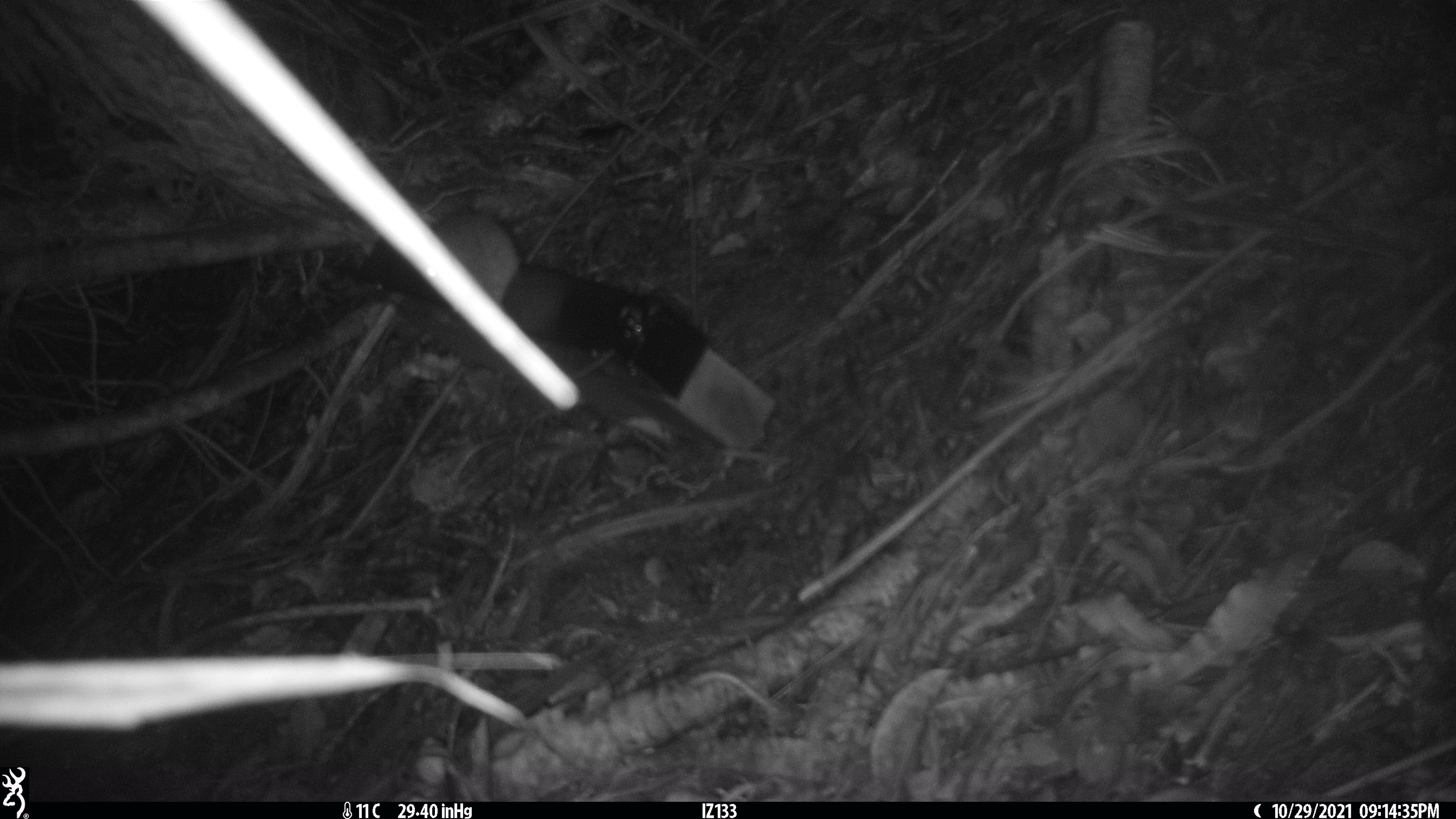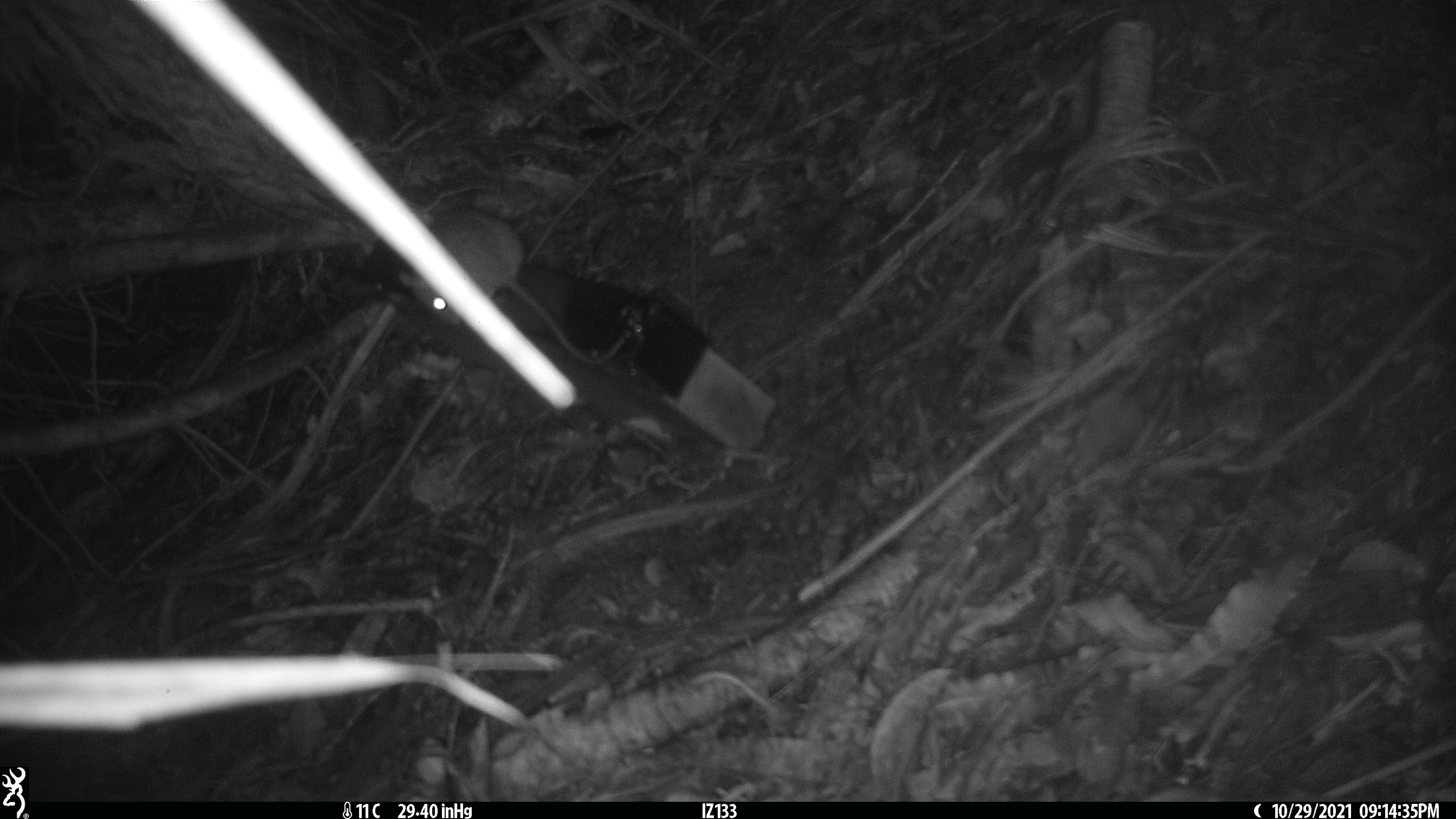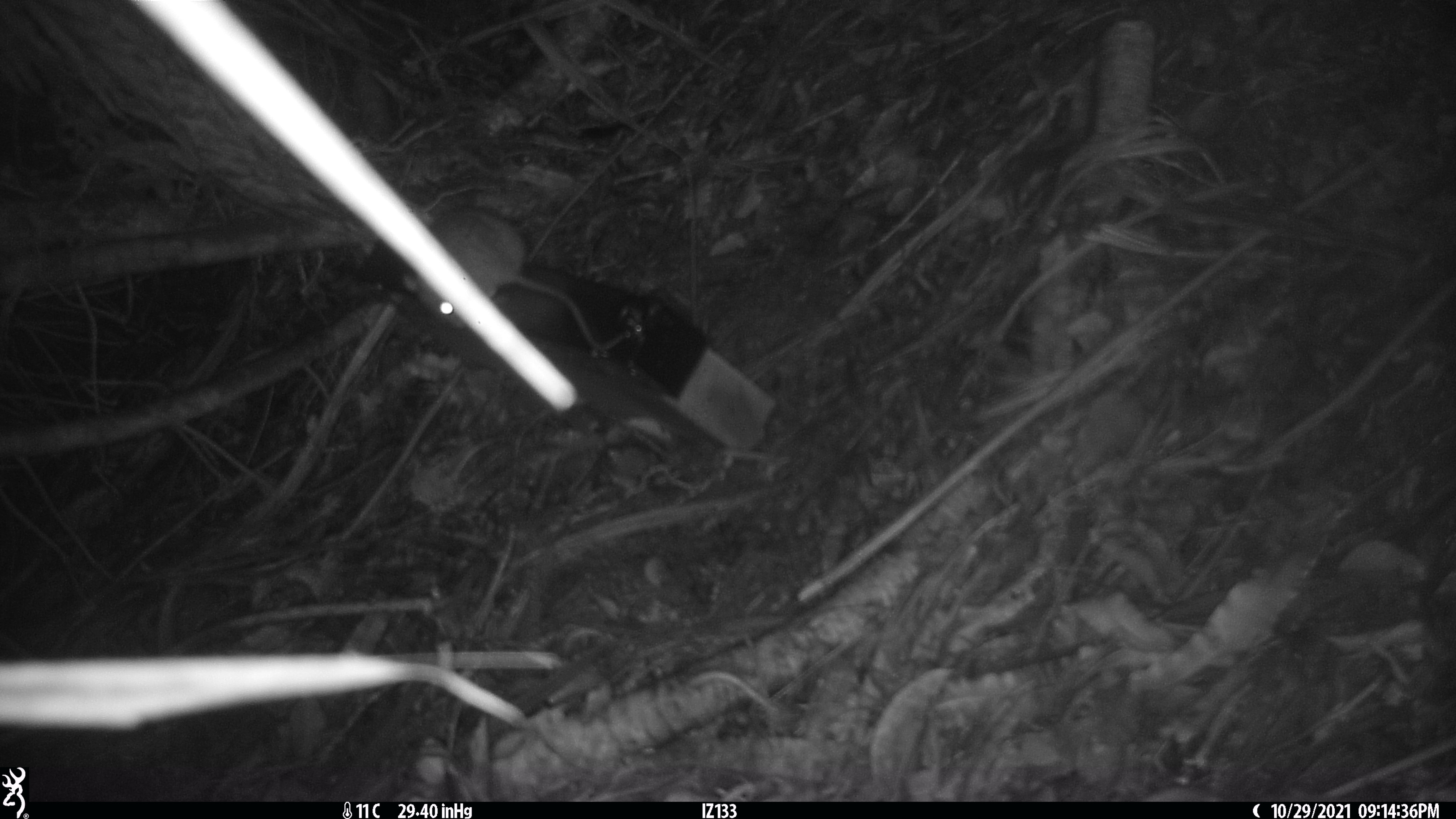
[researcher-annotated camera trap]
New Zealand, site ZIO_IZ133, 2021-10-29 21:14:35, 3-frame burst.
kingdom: Animalia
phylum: Chordata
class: Mammalia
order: Rodentia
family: Muridae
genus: Rattus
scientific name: Rattus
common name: rat